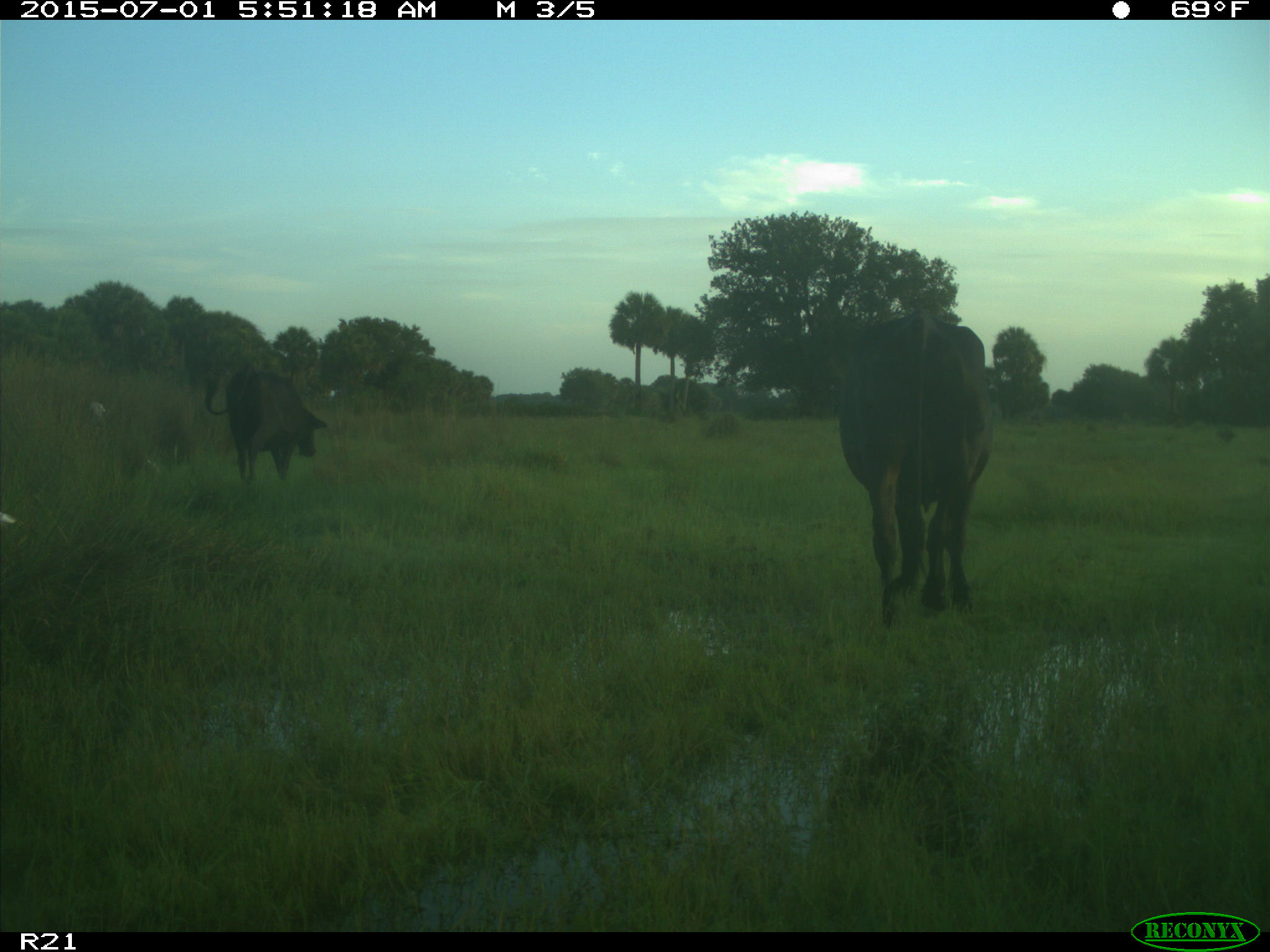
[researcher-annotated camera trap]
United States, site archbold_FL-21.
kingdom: Animalia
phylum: Chordata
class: Mammalia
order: Artiodactyla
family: Bovidae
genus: Bos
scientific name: Bos taurus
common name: domestic cow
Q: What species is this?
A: Bos taurus (domestic cow).